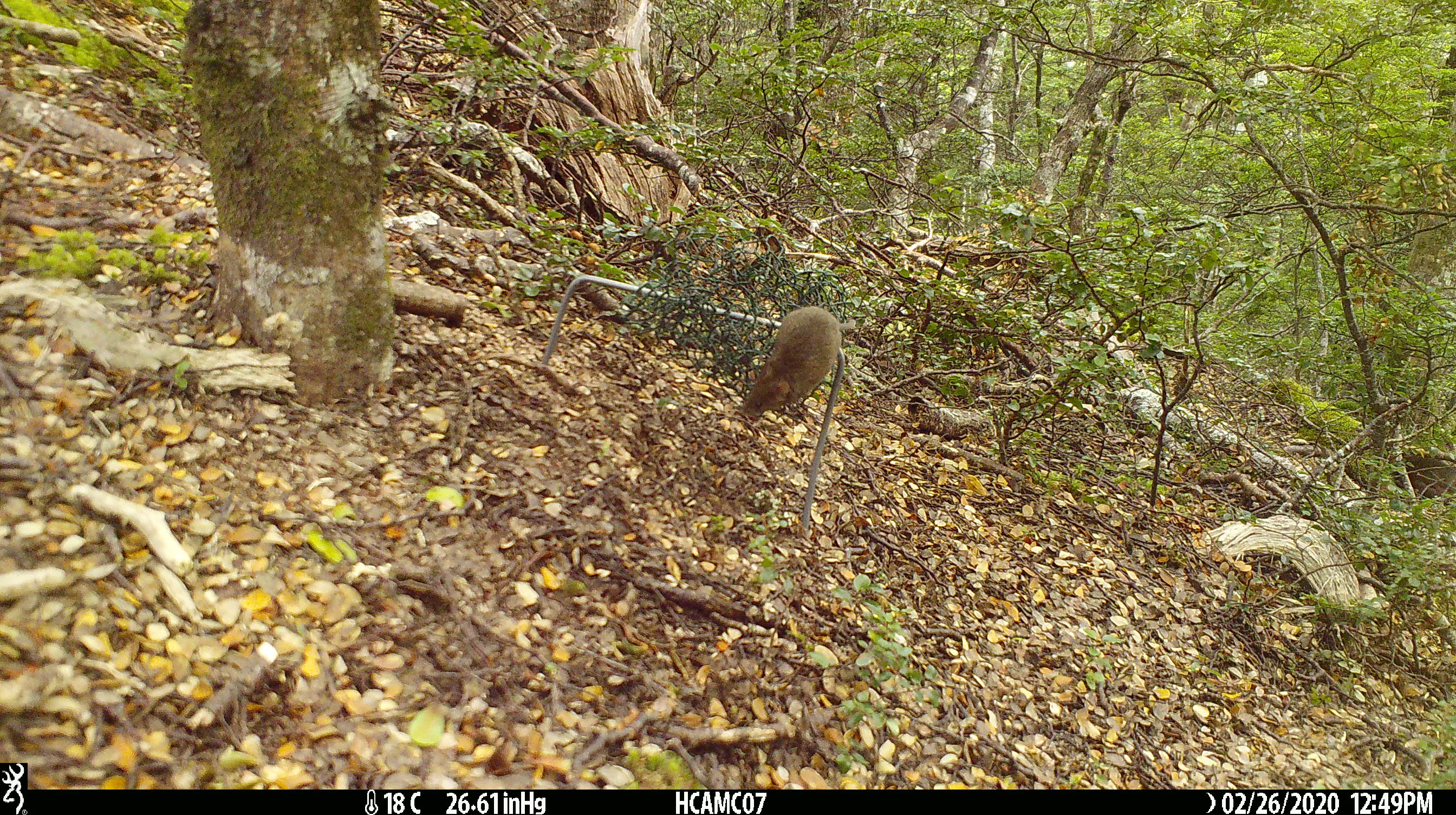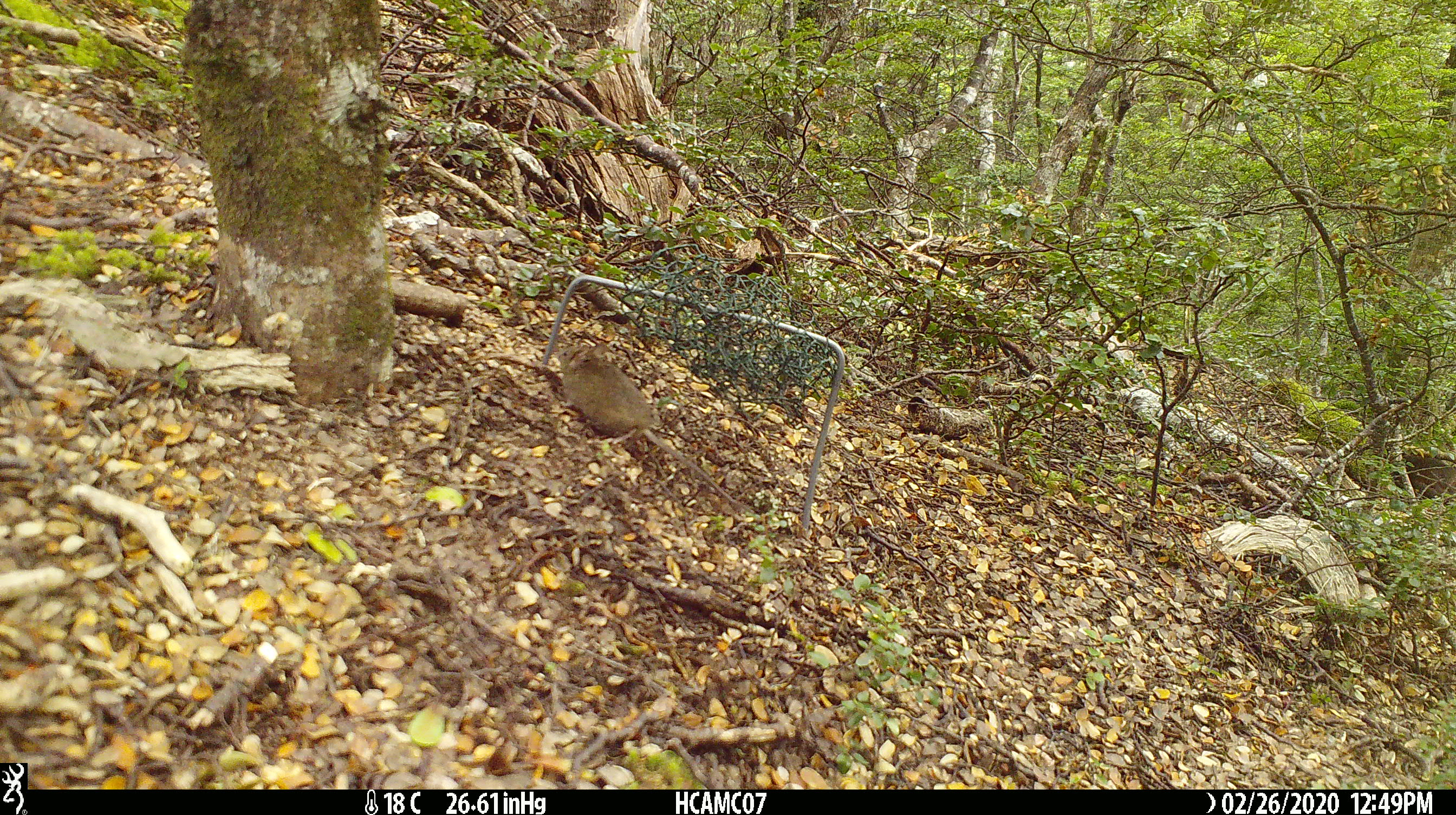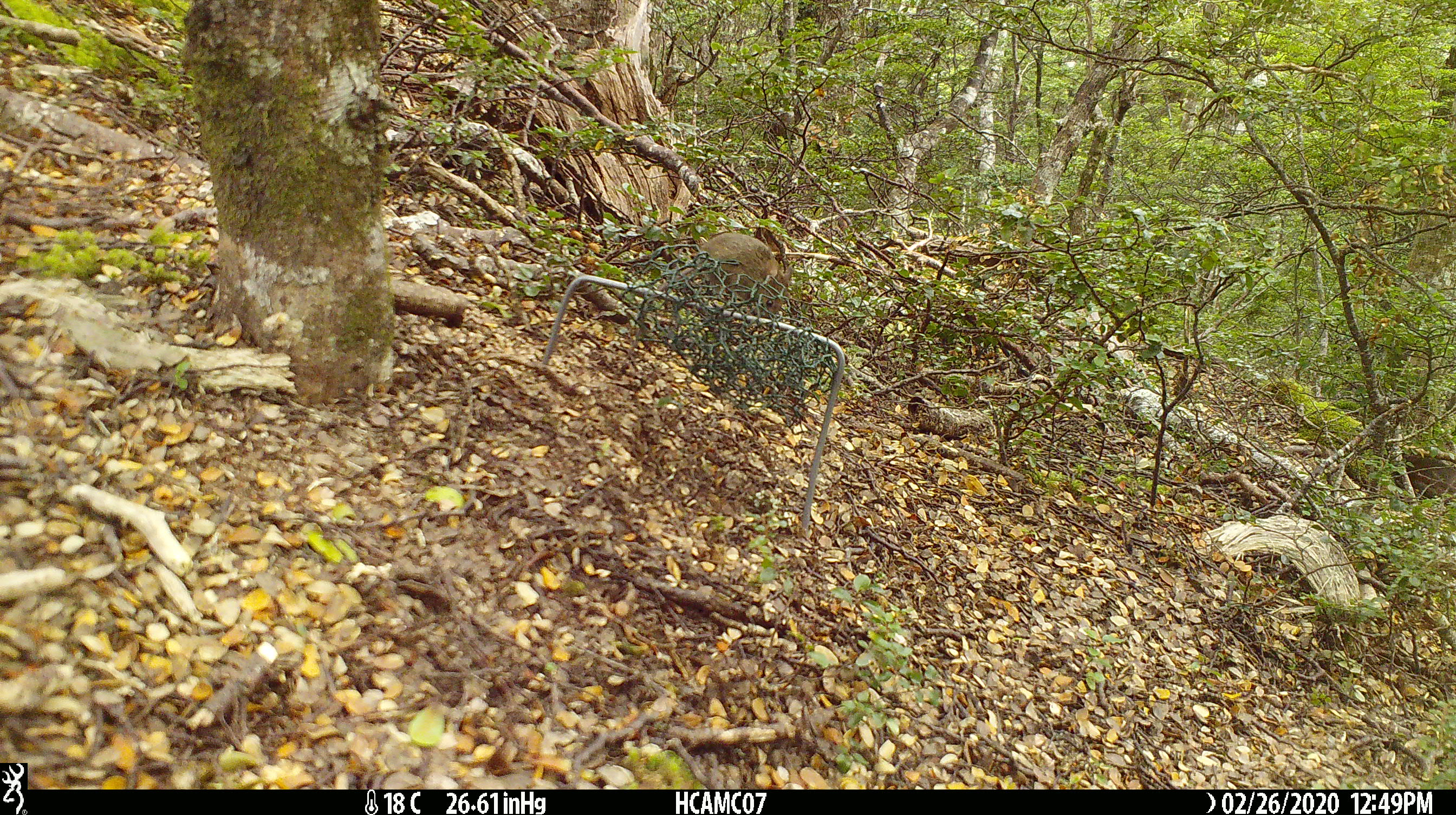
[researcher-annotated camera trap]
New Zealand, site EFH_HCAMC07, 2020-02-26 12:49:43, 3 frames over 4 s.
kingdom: Animalia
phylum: Chordata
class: Mammalia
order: Rodentia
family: Muridae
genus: Mus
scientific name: Mus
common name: mouse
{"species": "mouse (Mus)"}